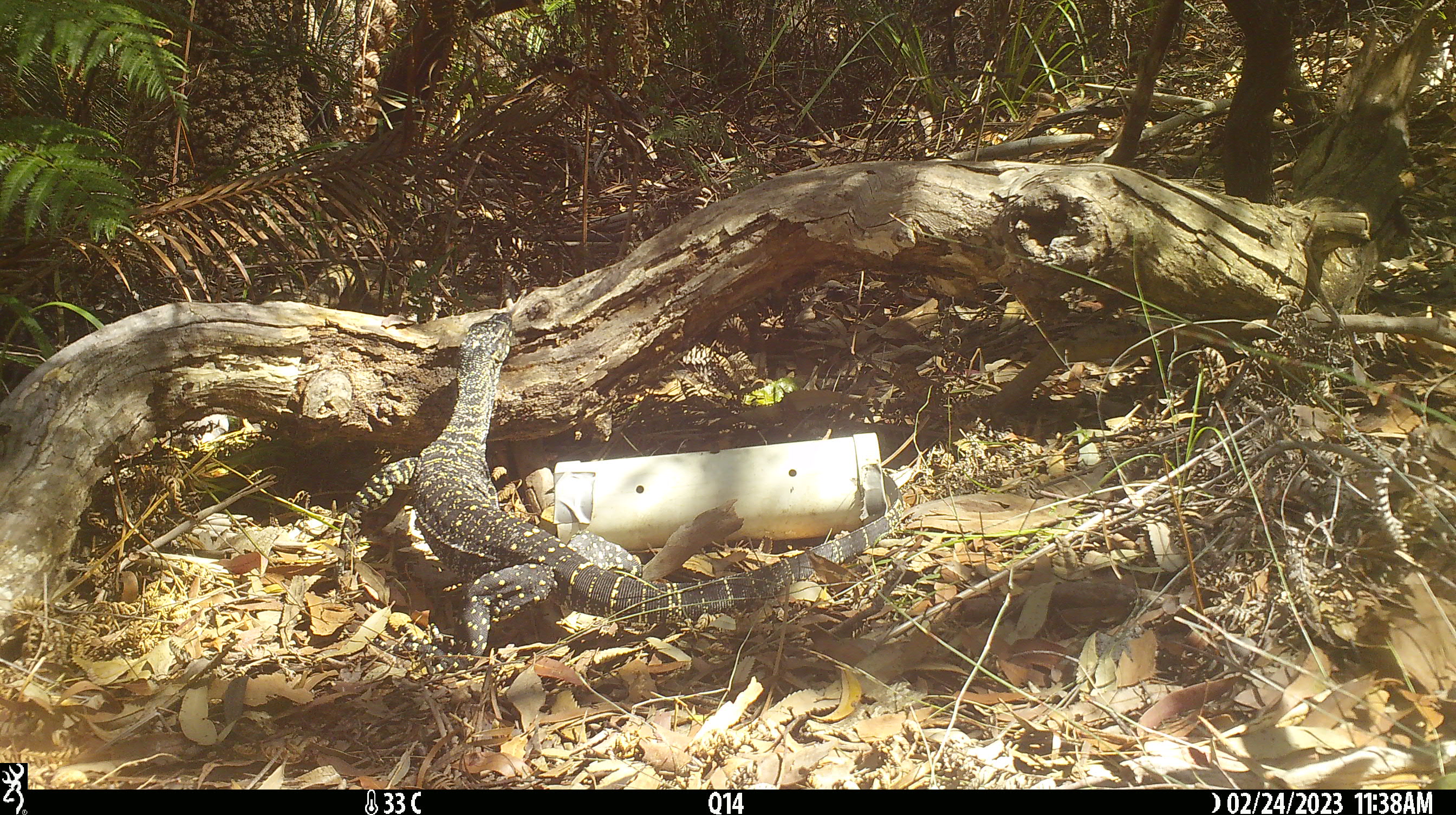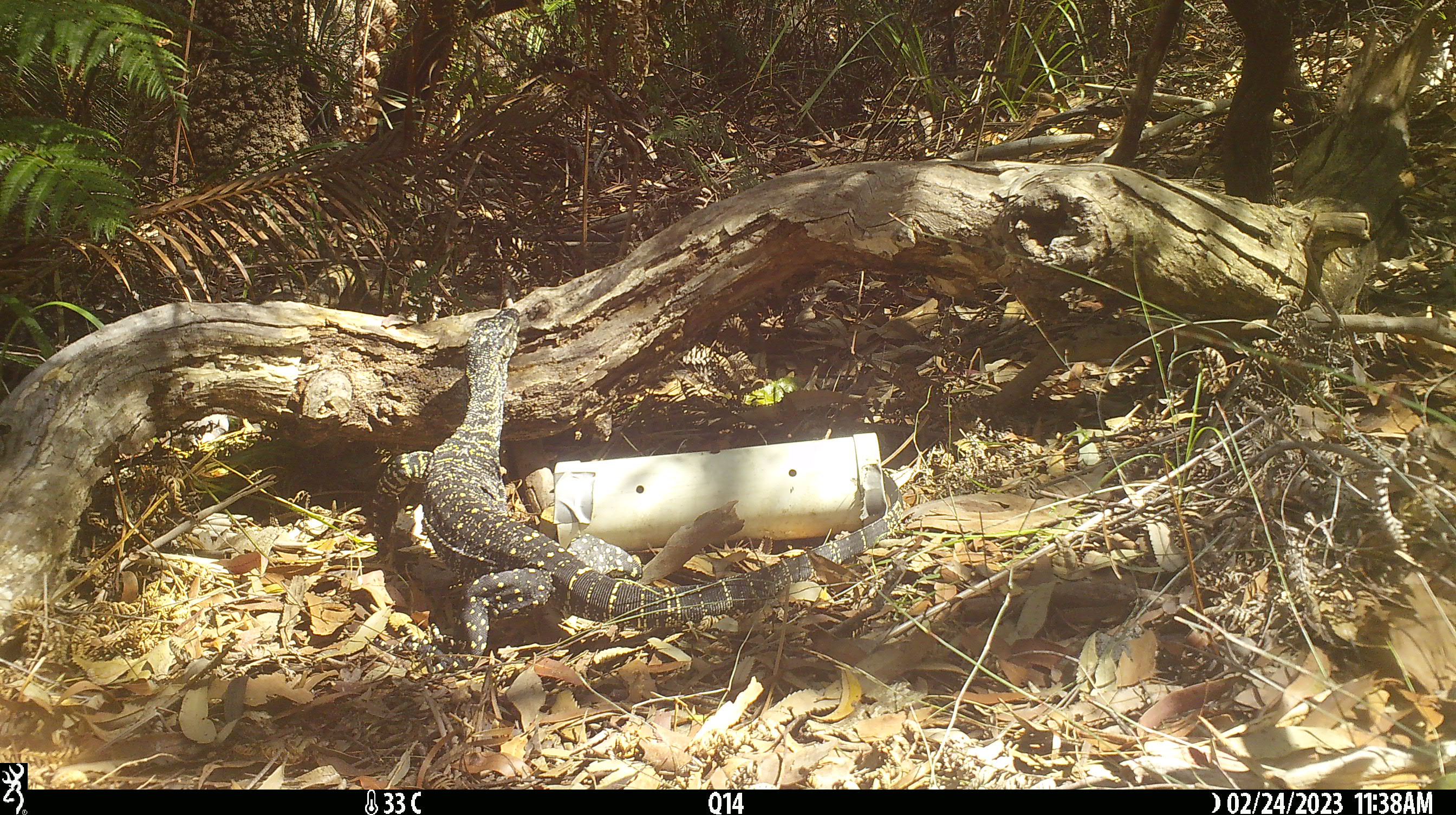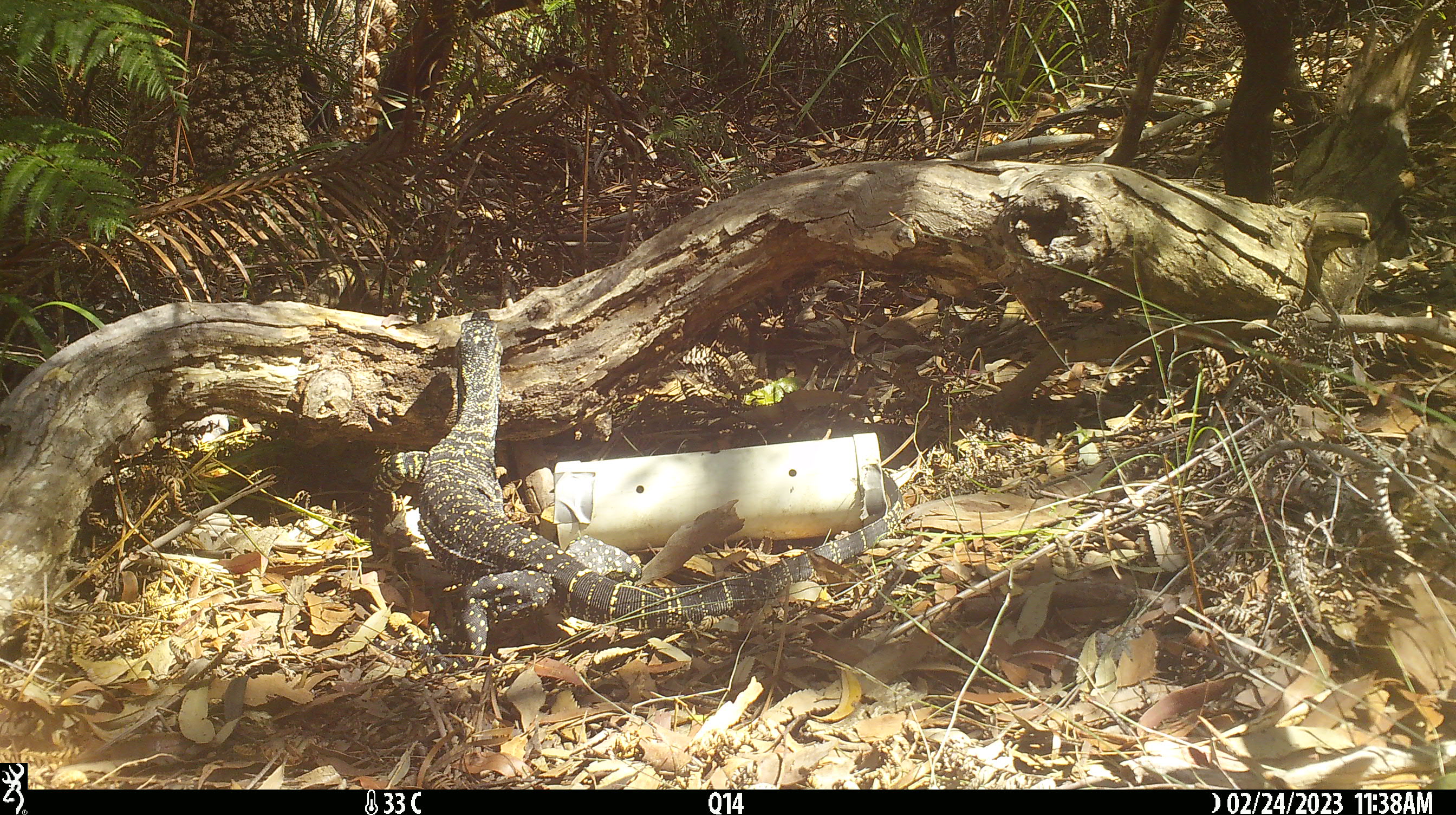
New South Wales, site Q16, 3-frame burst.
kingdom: Animalia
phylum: Chordata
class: Reptilia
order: Squamata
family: Varanidae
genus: Varanus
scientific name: Varanus varius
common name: lace monitor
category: goanna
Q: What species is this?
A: Goanna (lace monitor) (Varanus varius).